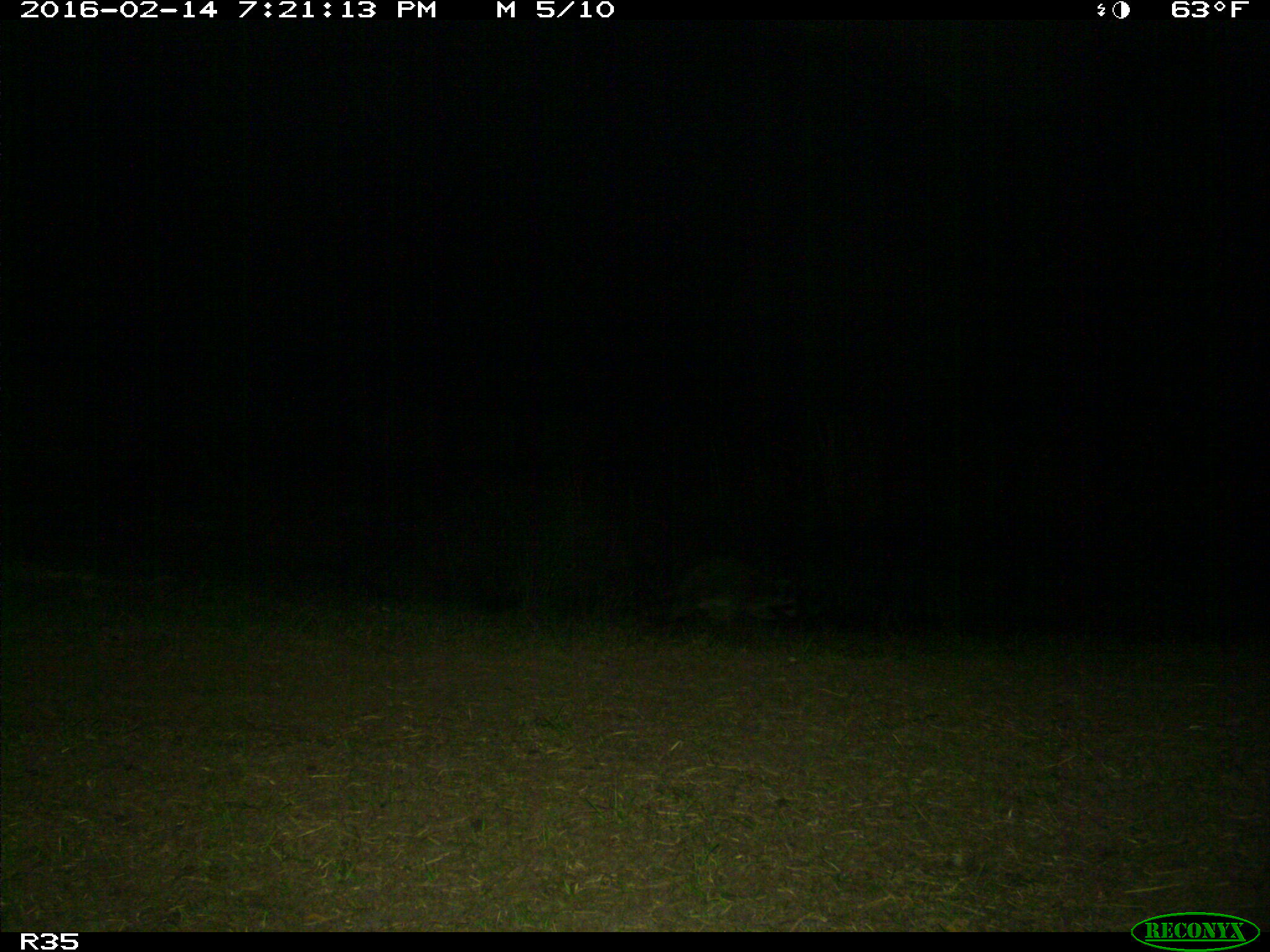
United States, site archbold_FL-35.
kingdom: Animalia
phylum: Chordata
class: Mammalia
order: Carnivora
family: Procyonidae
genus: Procyon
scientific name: Procyon lotor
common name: common raccoon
Procyon lotor (common raccoon).